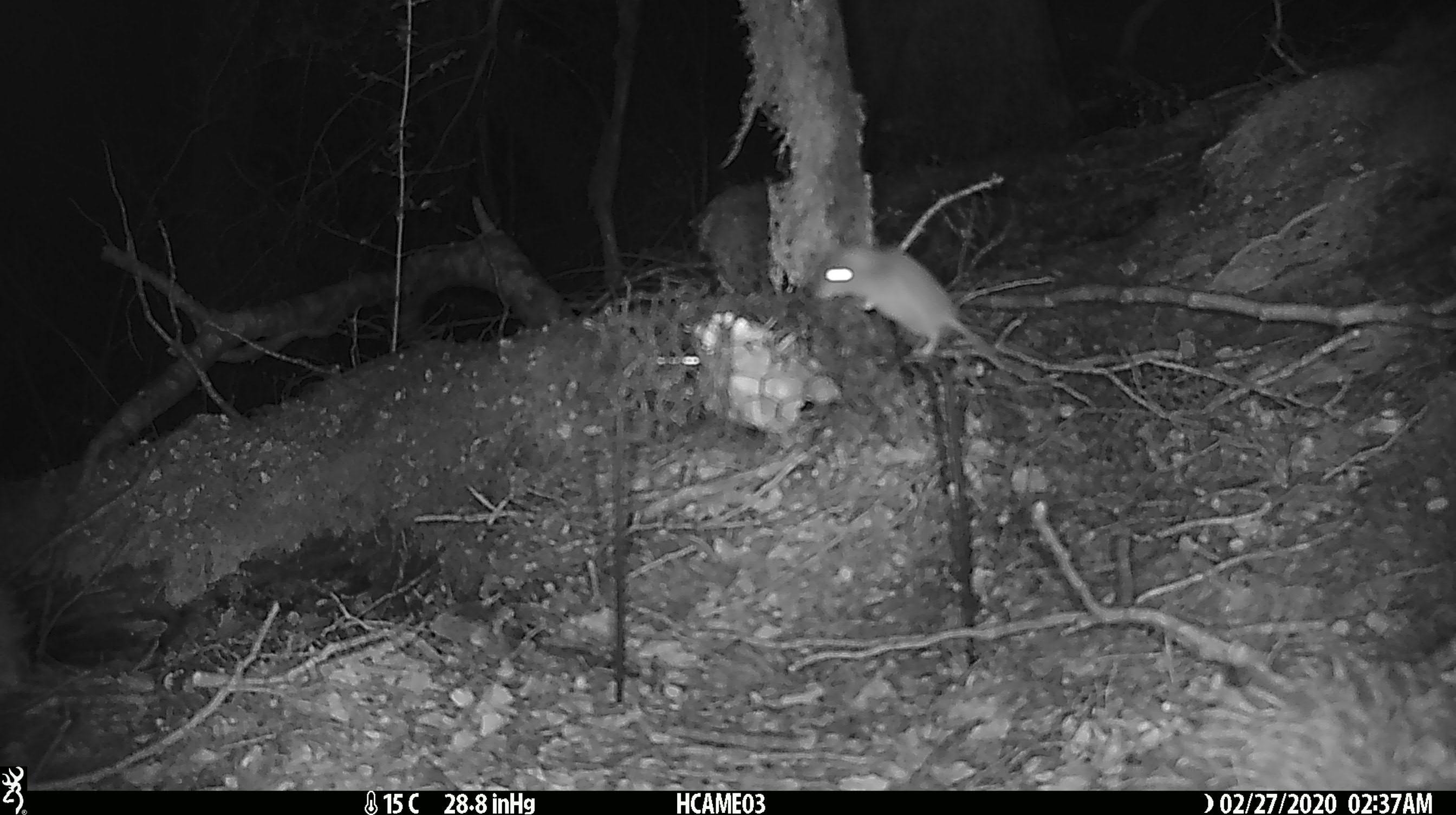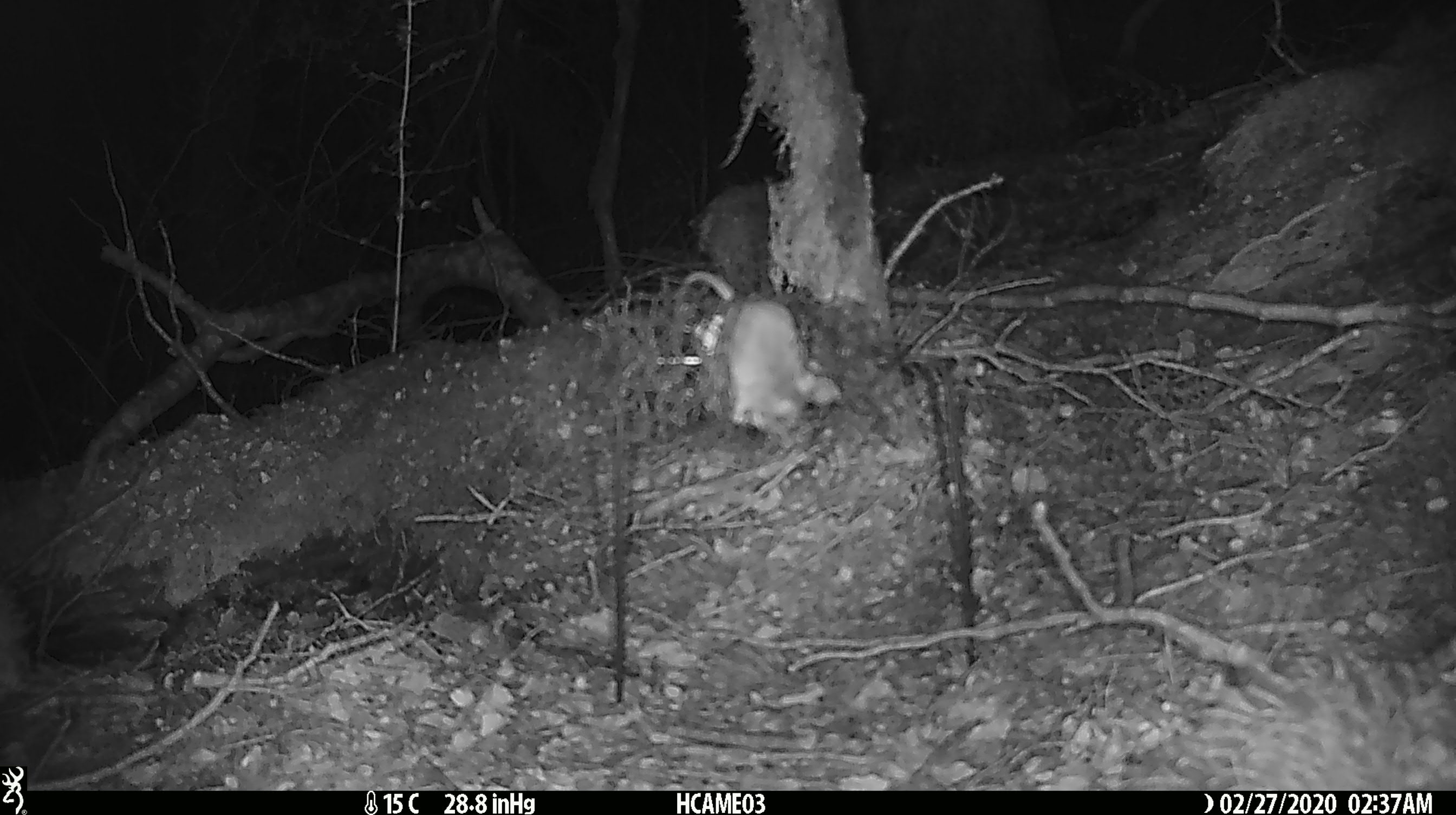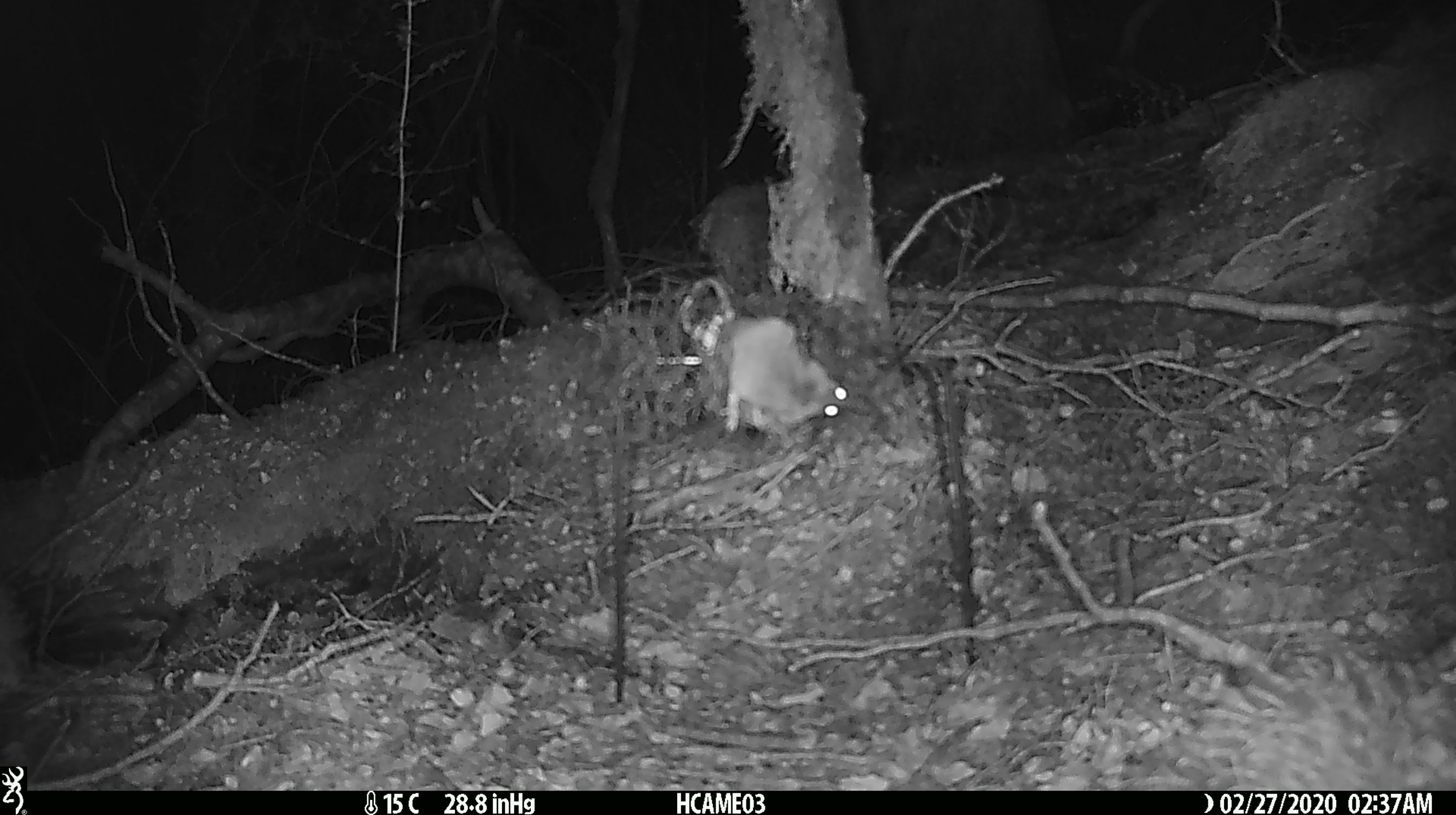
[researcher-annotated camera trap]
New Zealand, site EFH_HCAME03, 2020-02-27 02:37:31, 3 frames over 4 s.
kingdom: Animalia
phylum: Chordata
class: Mammalia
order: Rodentia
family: Muridae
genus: Mus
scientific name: Mus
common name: mouse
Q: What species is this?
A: Mouse (Mus).